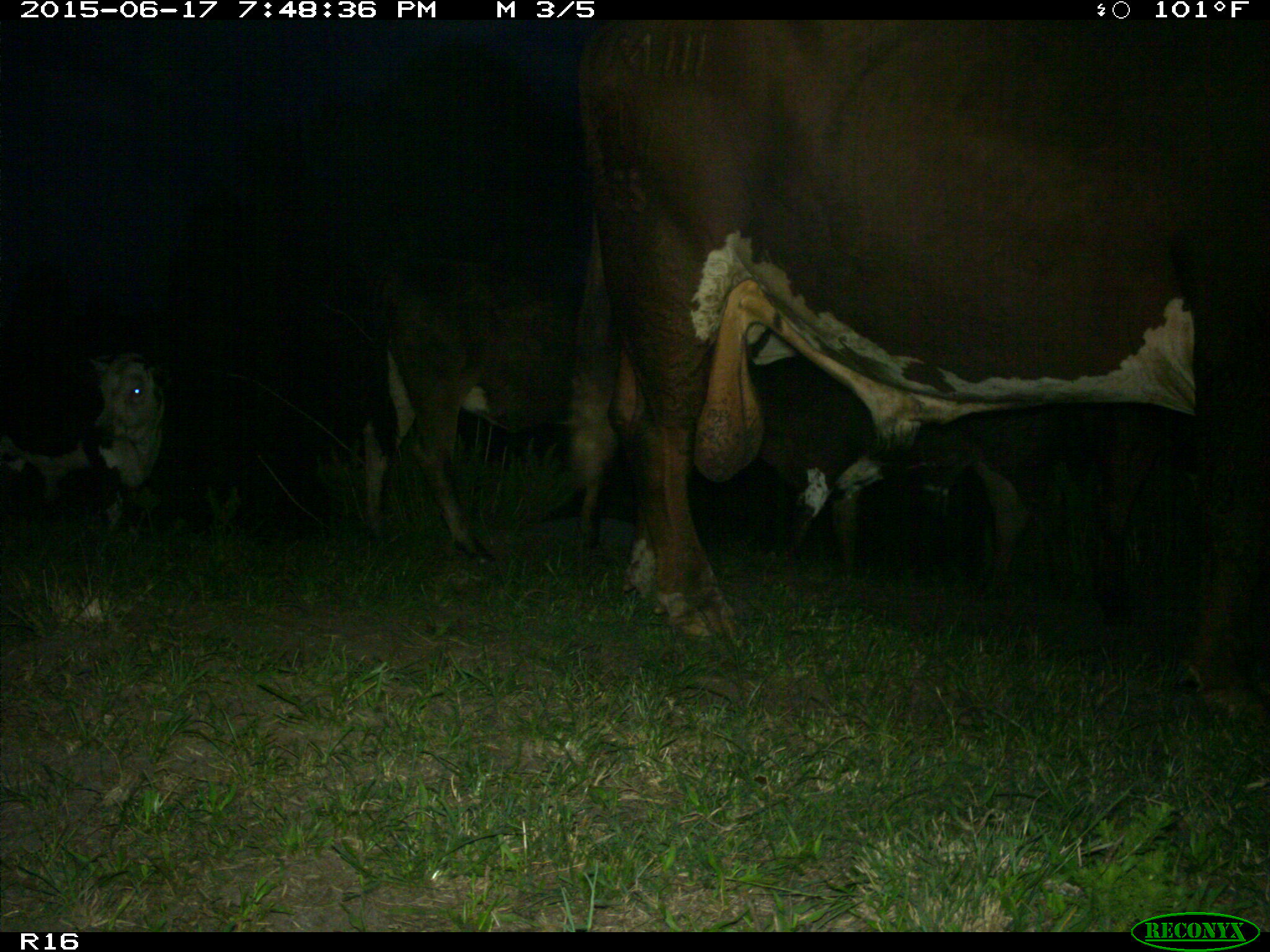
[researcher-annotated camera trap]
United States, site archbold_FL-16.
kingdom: Animalia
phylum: Chordata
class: Mammalia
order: Artiodactyla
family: Bovidae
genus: Bos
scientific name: Bos taurus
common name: domestic cow